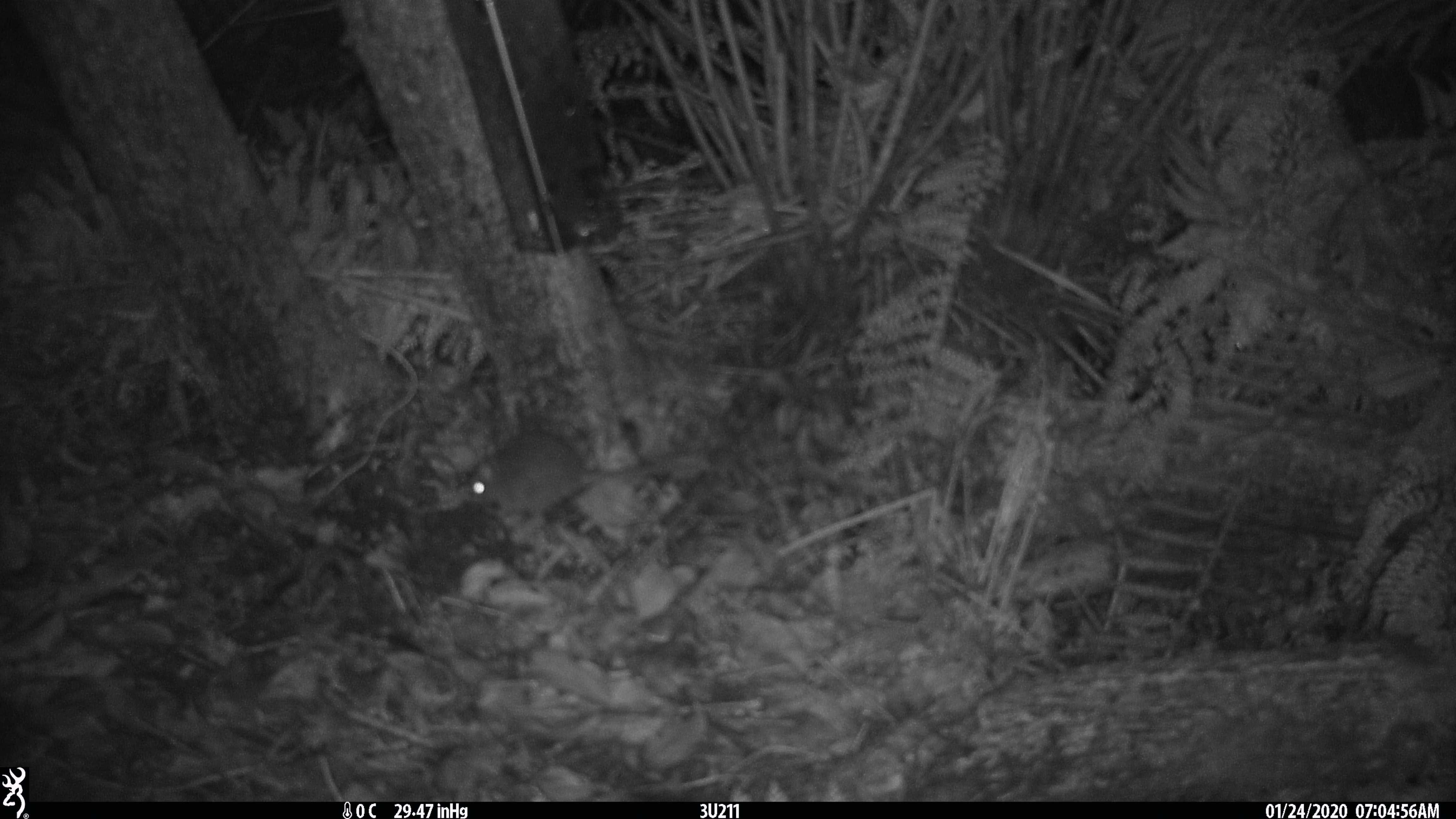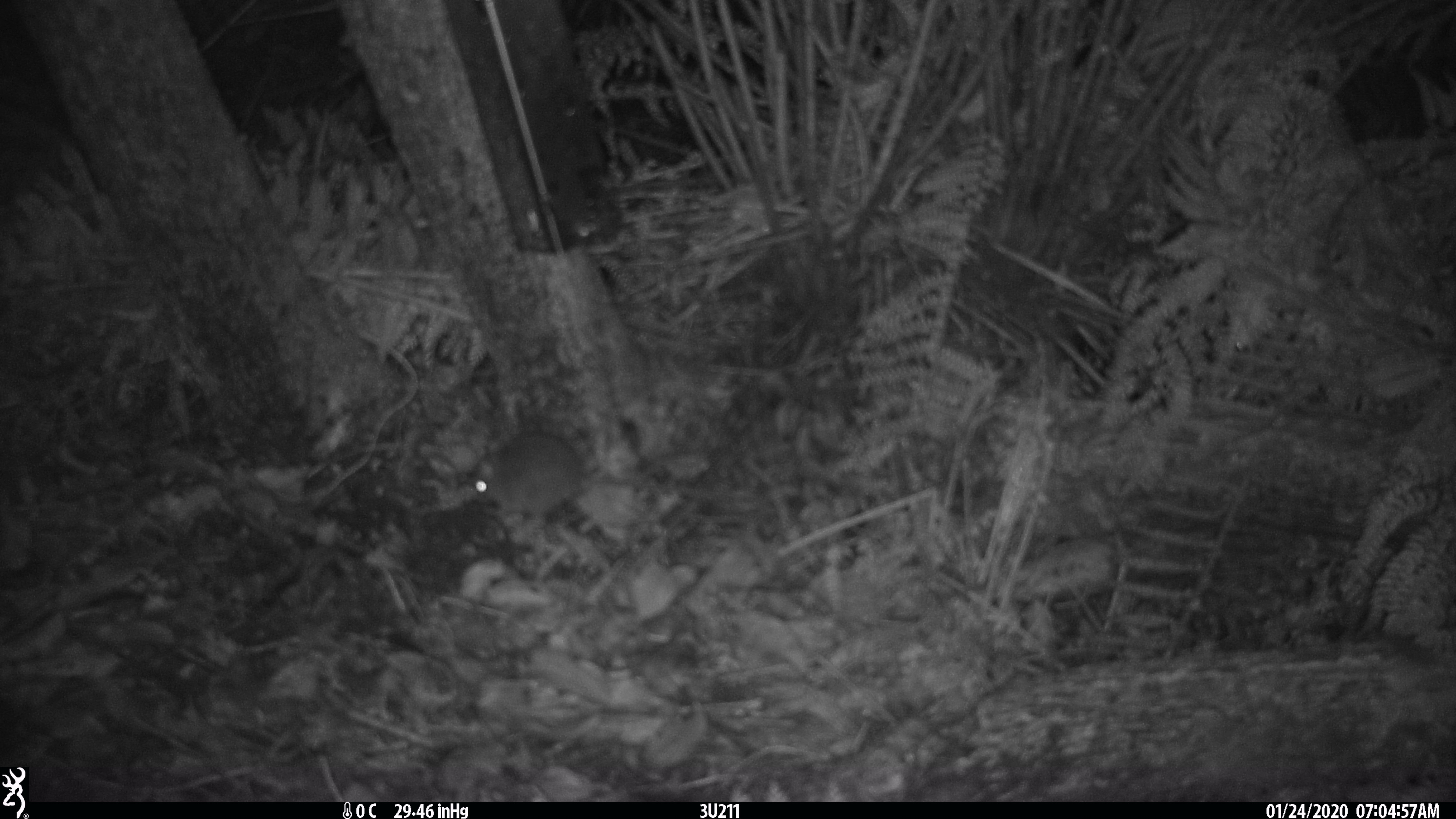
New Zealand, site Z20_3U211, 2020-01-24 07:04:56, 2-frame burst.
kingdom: Animalia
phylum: Chordata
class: Mammalia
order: Rodentia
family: Muridae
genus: Rattus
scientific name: Rattus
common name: rat